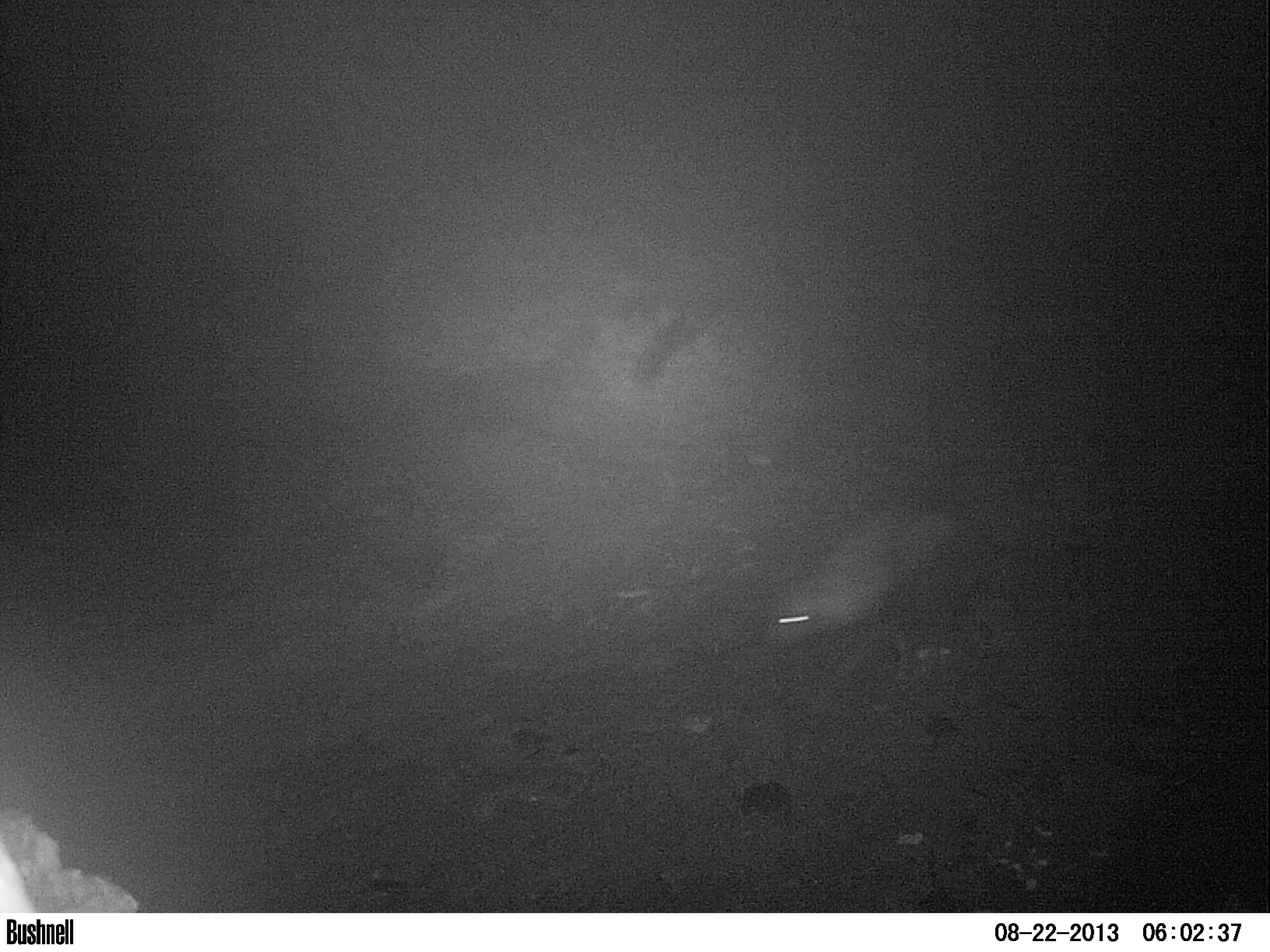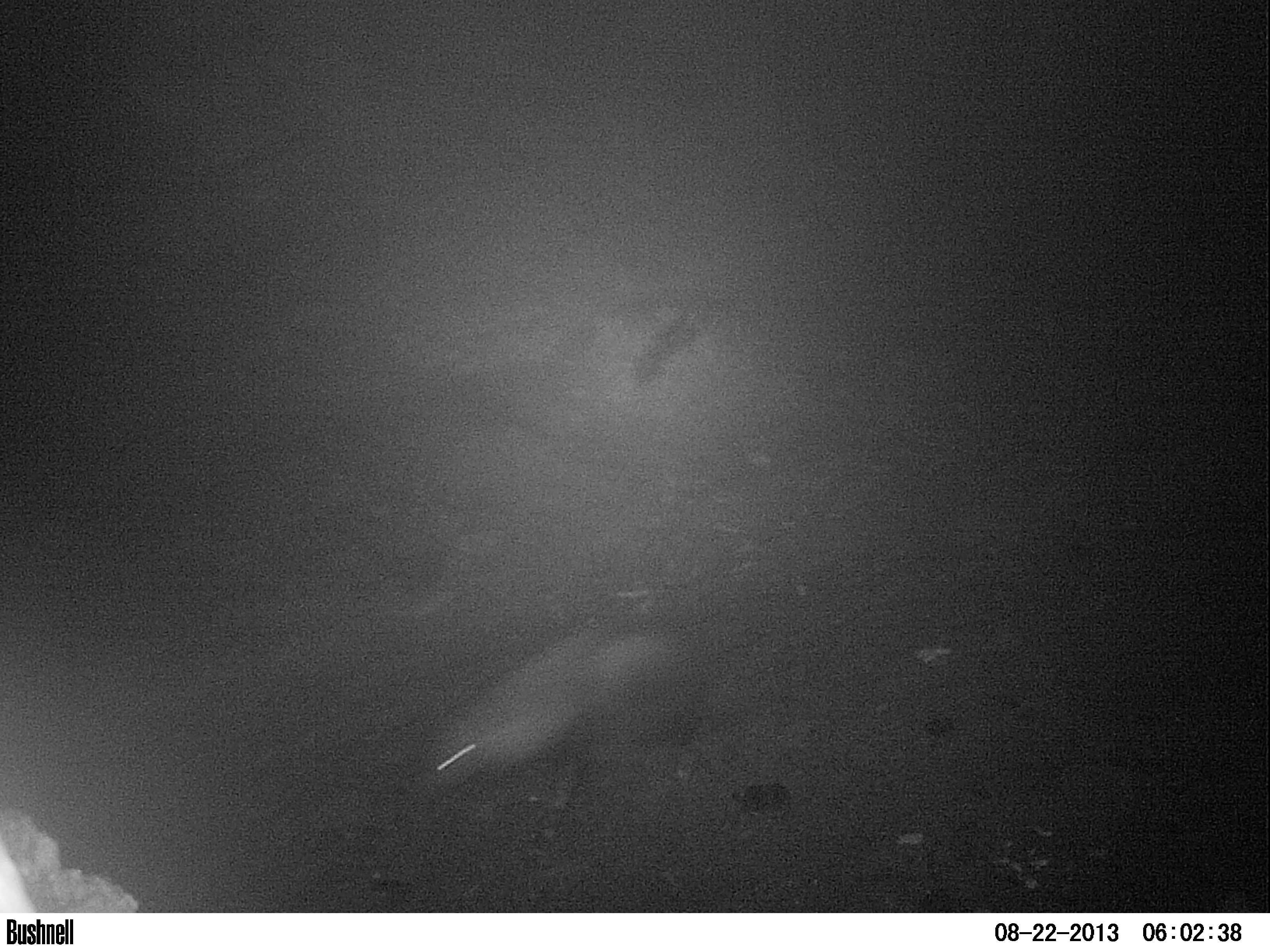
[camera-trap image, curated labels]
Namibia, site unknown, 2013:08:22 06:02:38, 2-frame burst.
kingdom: Animalia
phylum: Chordata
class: Mammalia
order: Carnivora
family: Hyaenidae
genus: Parahyaena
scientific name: Parahyaena brunnea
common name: brown hyena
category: hyaena brunnea